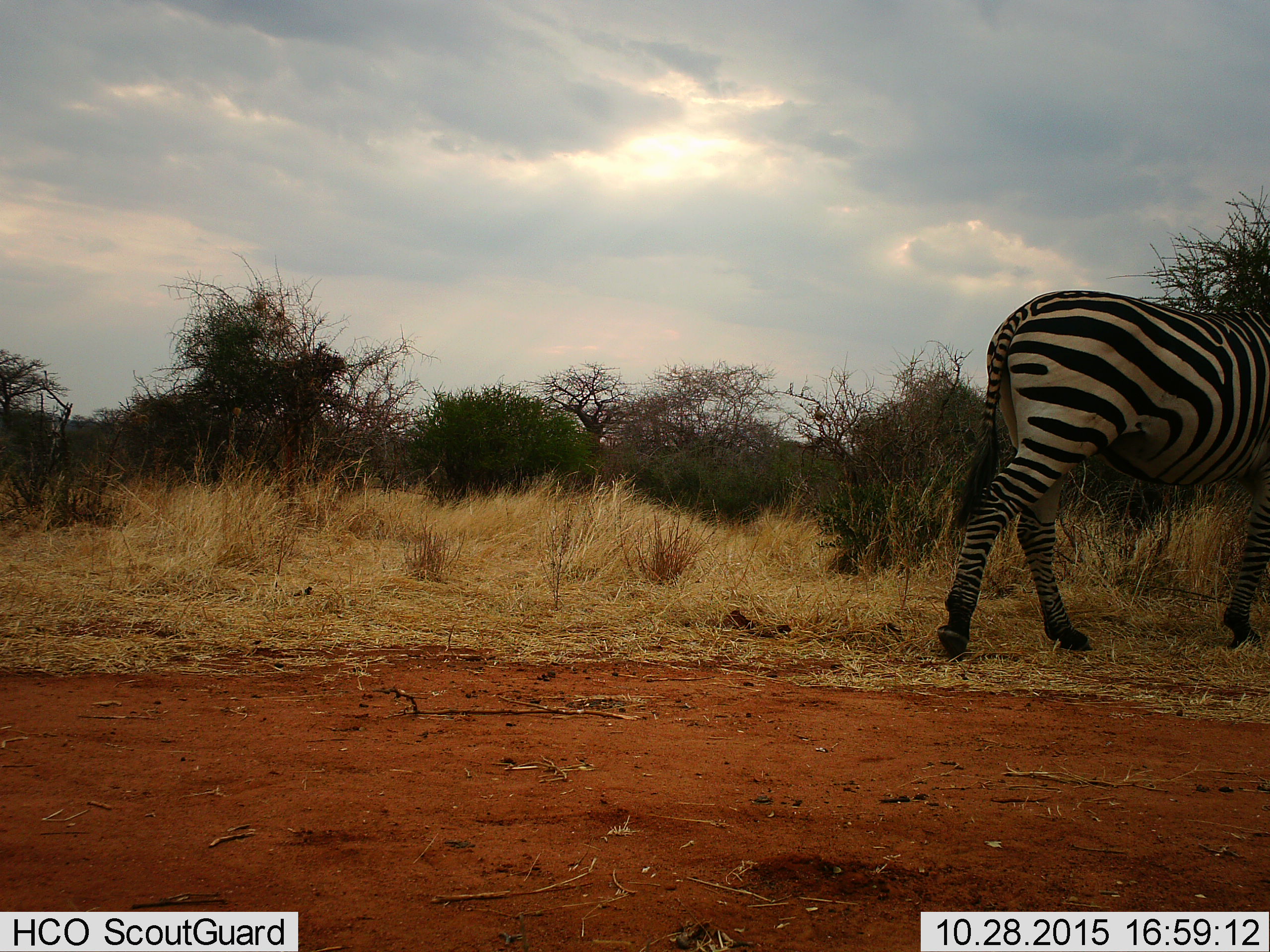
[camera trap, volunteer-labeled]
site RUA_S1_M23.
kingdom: Animalia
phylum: Chordata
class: Mammalia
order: Perissodactyla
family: Equidae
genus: Equus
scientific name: Equus quagga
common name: plains zebra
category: zebraplains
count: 1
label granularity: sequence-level